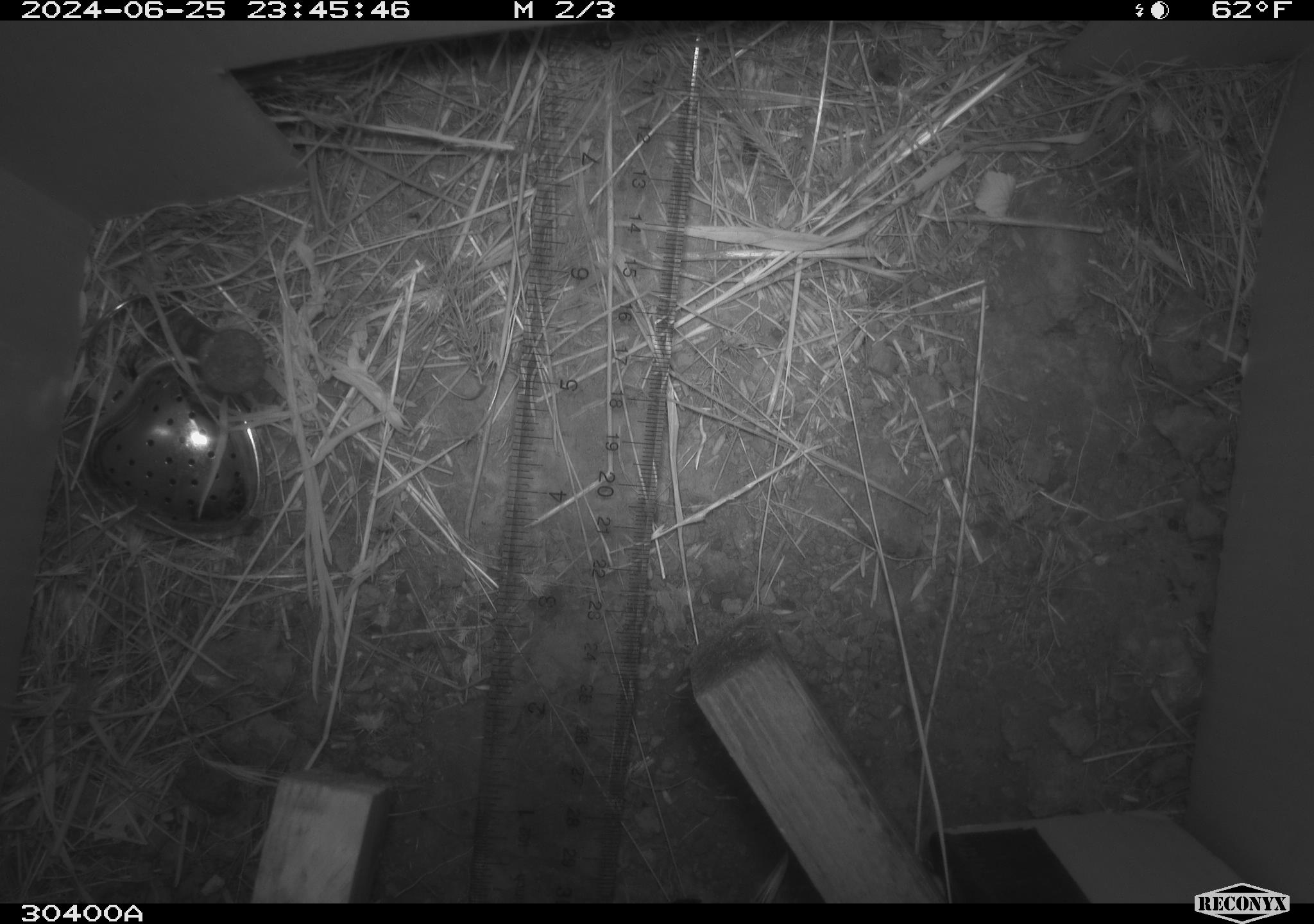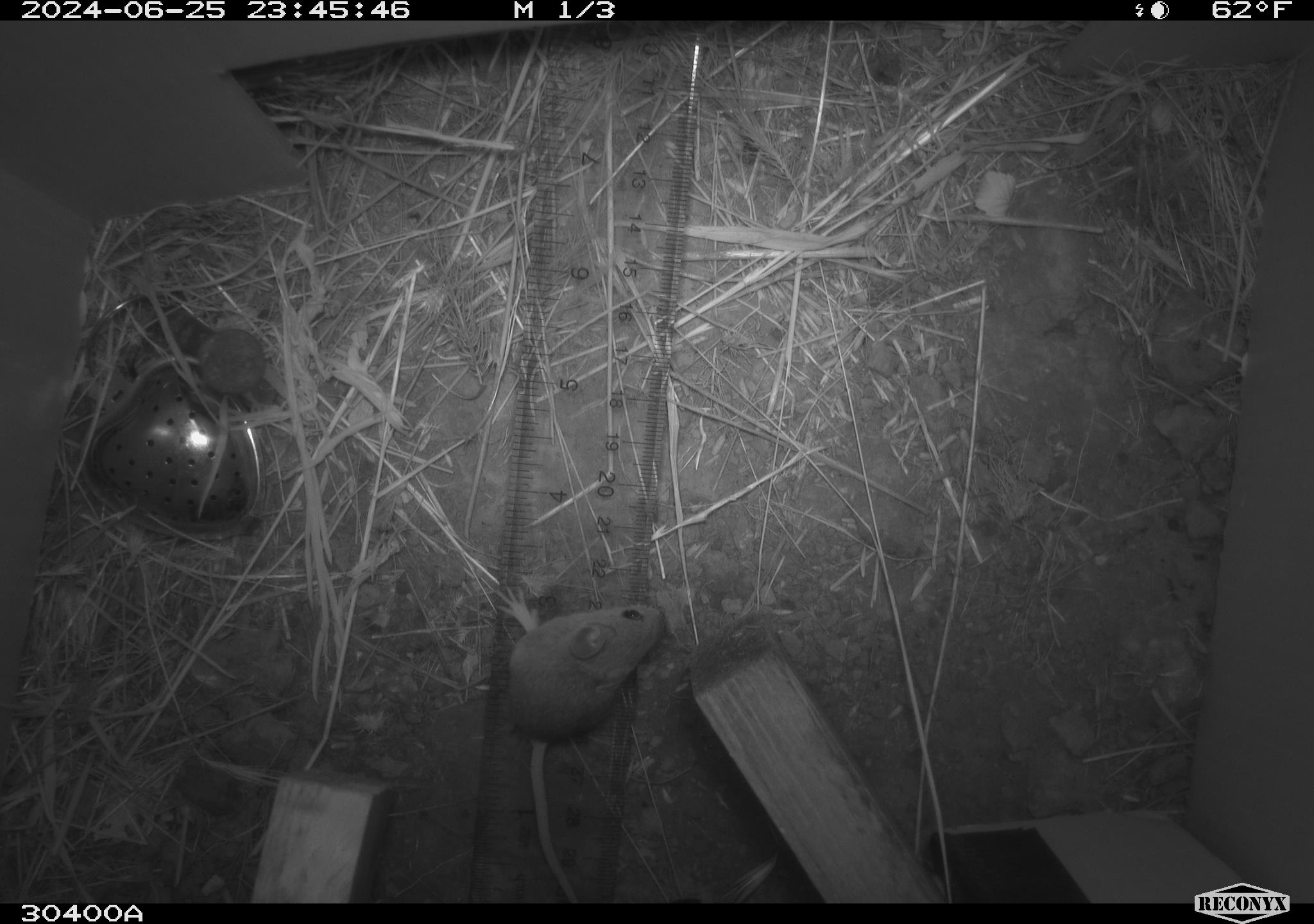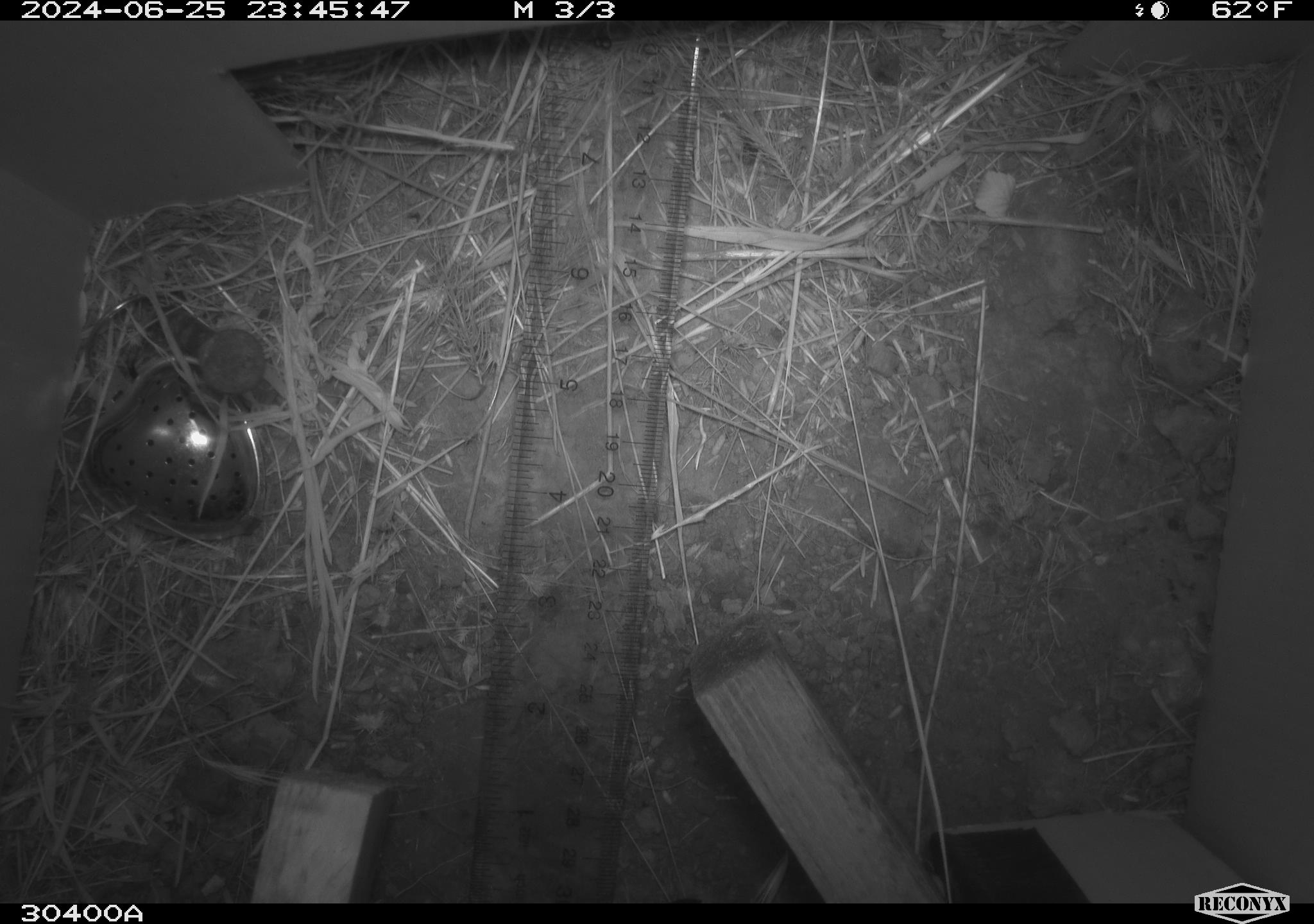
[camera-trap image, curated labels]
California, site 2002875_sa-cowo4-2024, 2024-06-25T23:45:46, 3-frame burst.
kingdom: Animalia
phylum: Chordata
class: Mammalia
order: Rodentia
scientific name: Rodentia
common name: mouse species